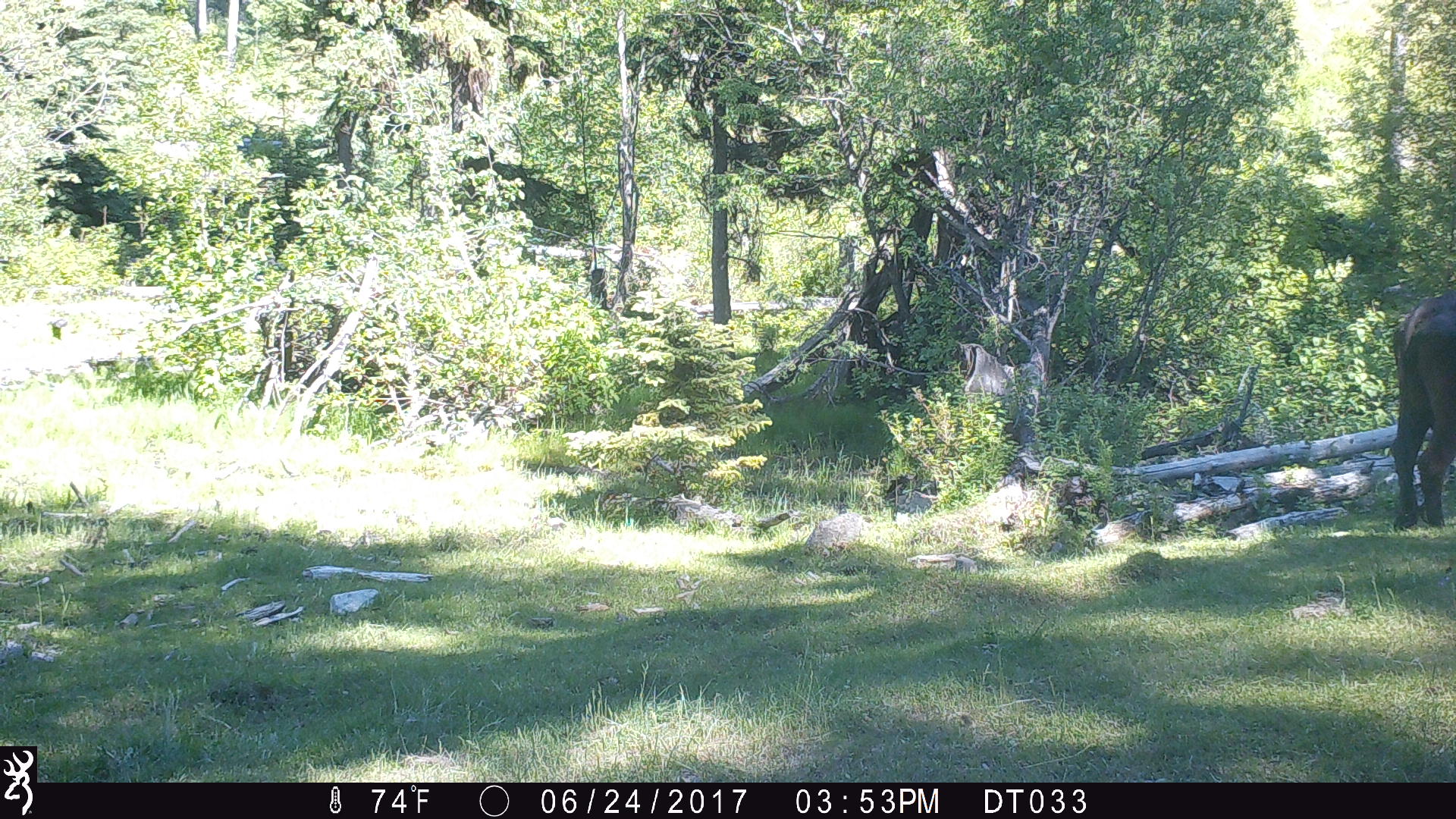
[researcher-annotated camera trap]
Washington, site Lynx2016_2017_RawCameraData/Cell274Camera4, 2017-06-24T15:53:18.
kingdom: Animalia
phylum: Chordata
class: Mammalia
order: Artiodactyla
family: Bovidae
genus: Bos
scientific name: Bos taurus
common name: domestic cattle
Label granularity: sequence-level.